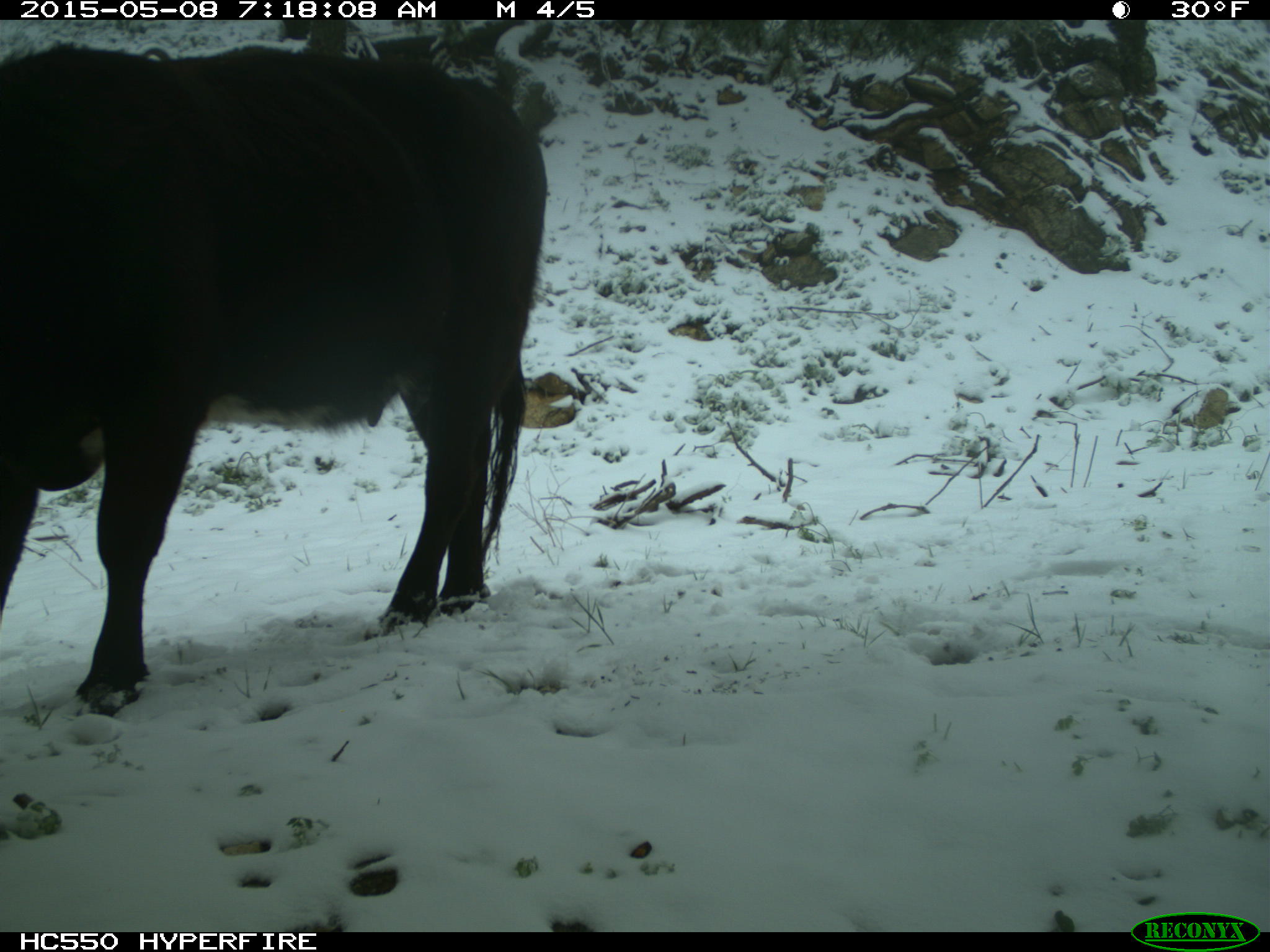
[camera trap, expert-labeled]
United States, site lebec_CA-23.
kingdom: Animalia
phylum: Chordata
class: Mammalia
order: Artiodactyla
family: Bovidae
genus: Bos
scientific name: Bos taurus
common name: domestic cow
Bos taurus (domestic cow).